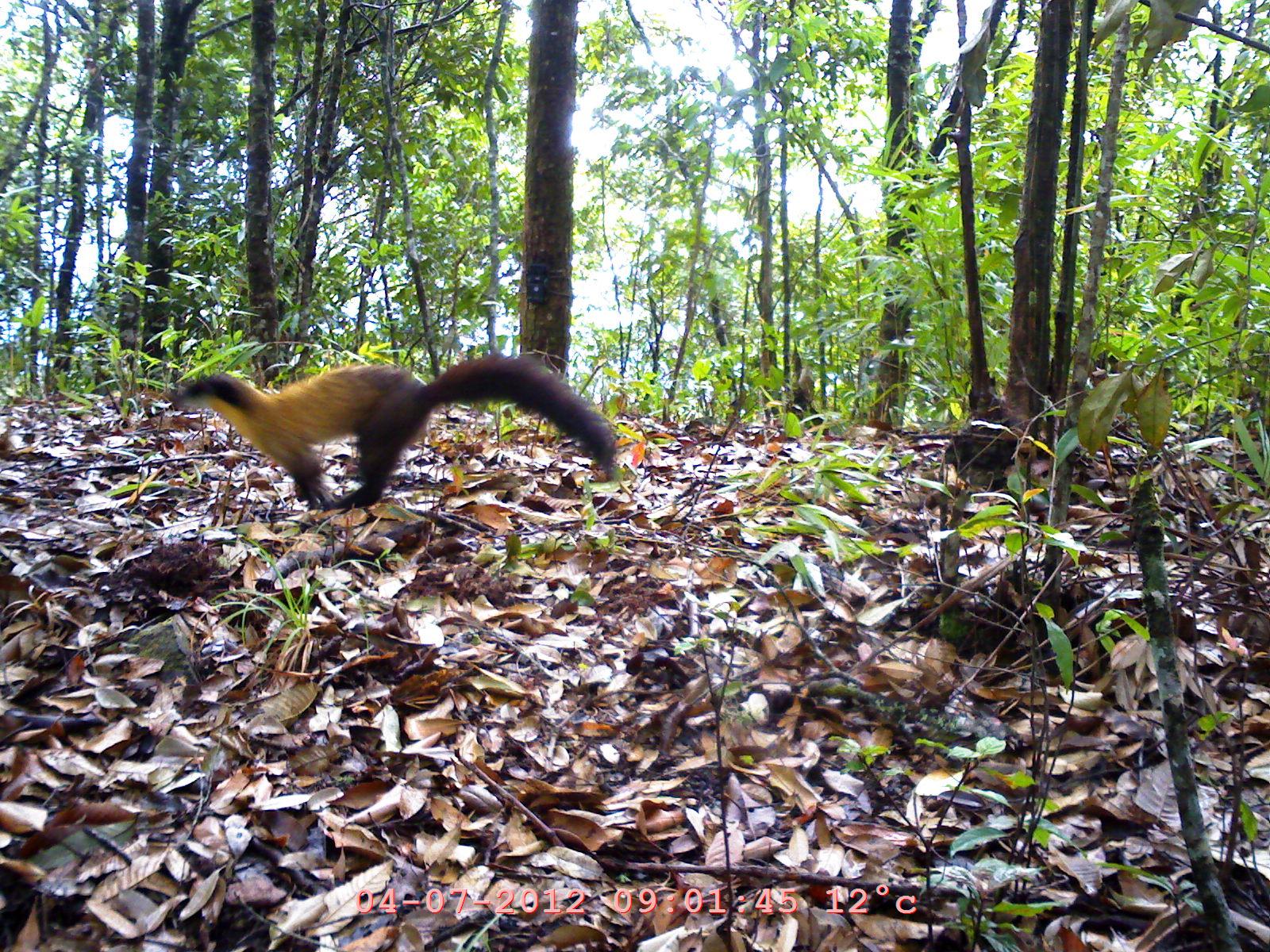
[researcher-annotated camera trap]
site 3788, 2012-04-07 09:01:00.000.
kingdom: Animalia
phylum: Chordata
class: Mammalia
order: Carnivora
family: Mustelidae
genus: Martes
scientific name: Martes flavigula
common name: yellow-throated marten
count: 1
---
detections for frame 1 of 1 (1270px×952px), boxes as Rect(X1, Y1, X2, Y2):
martes flavigula: Rect(164, 350, 618, 512)